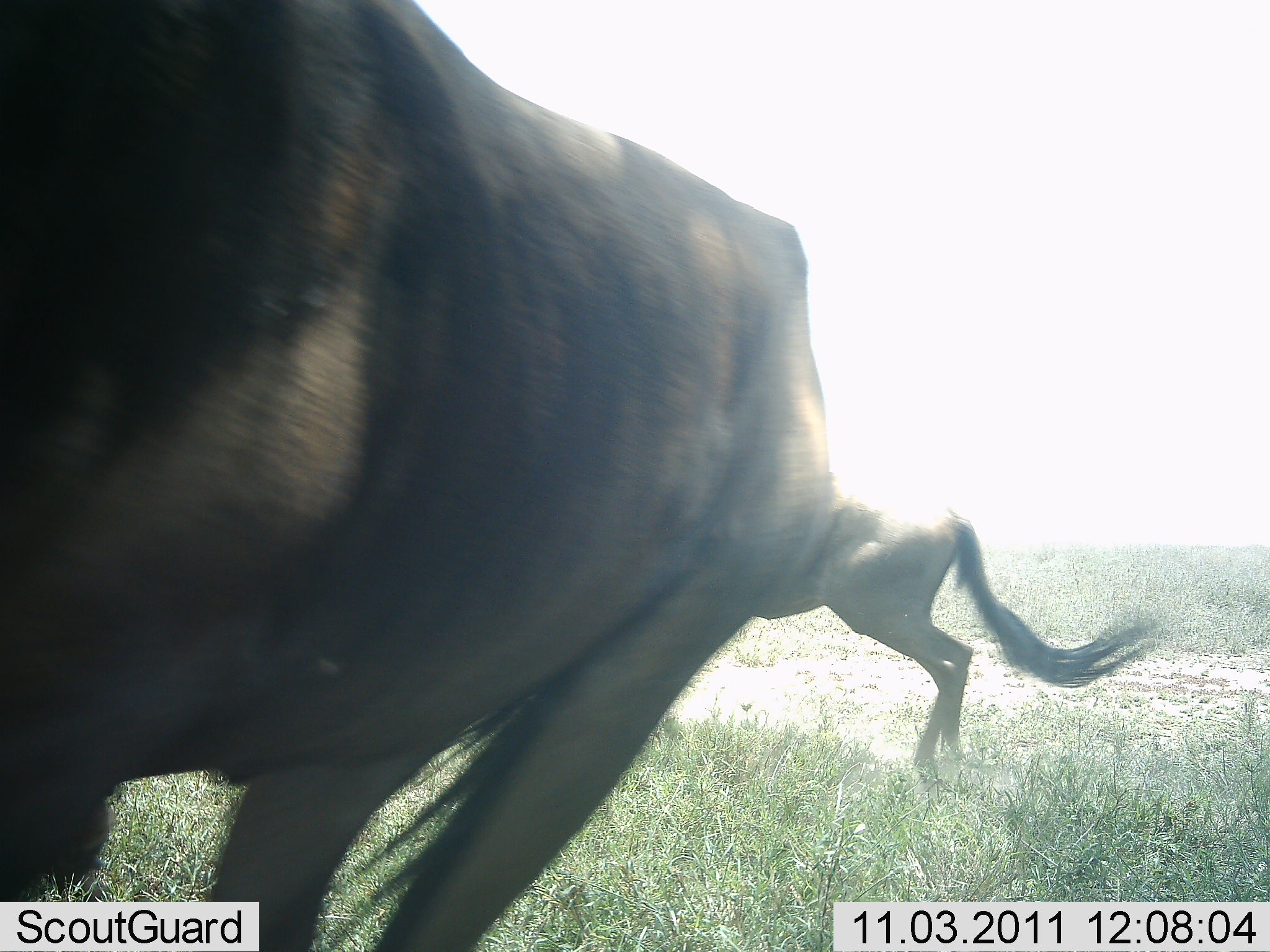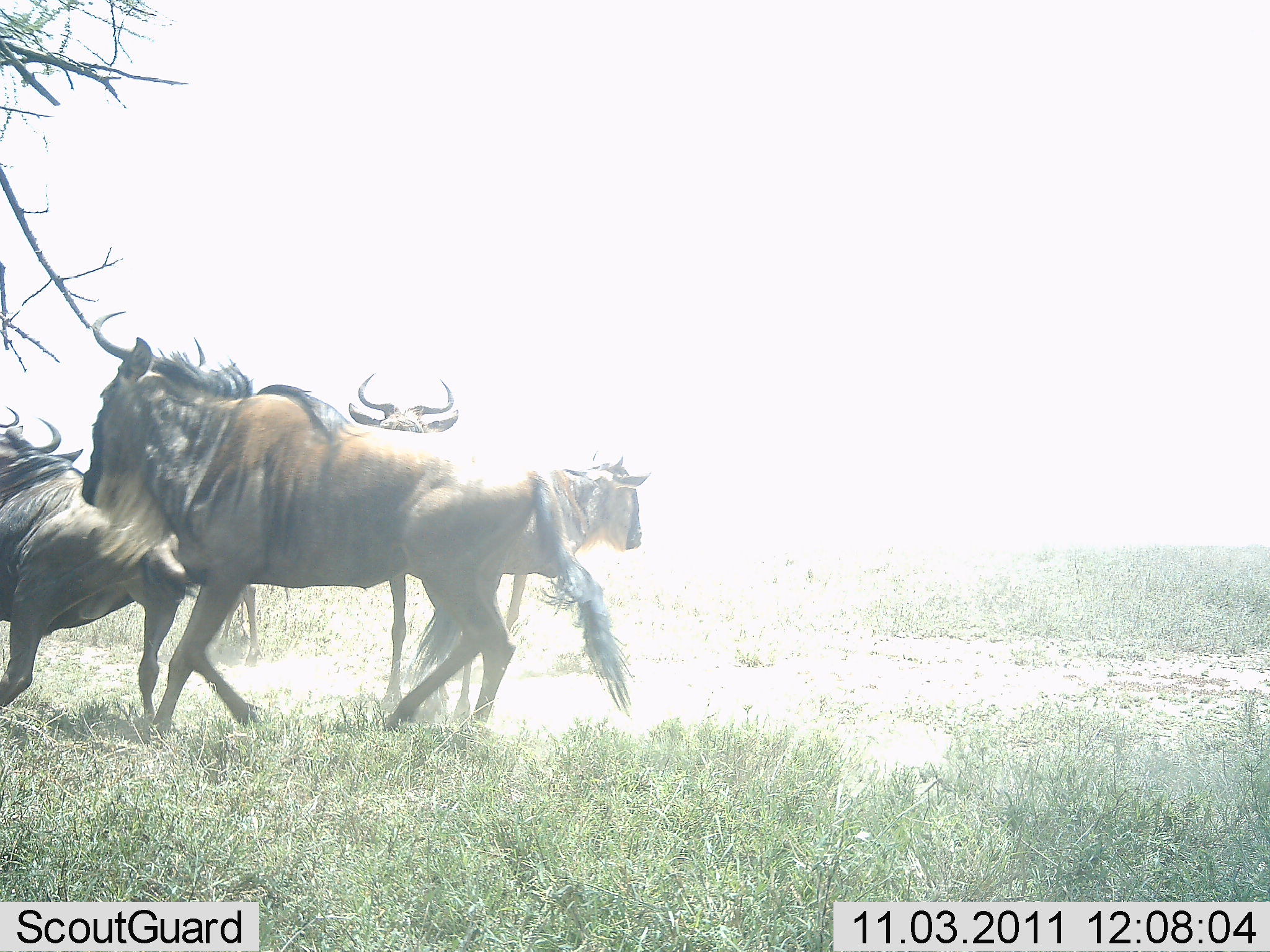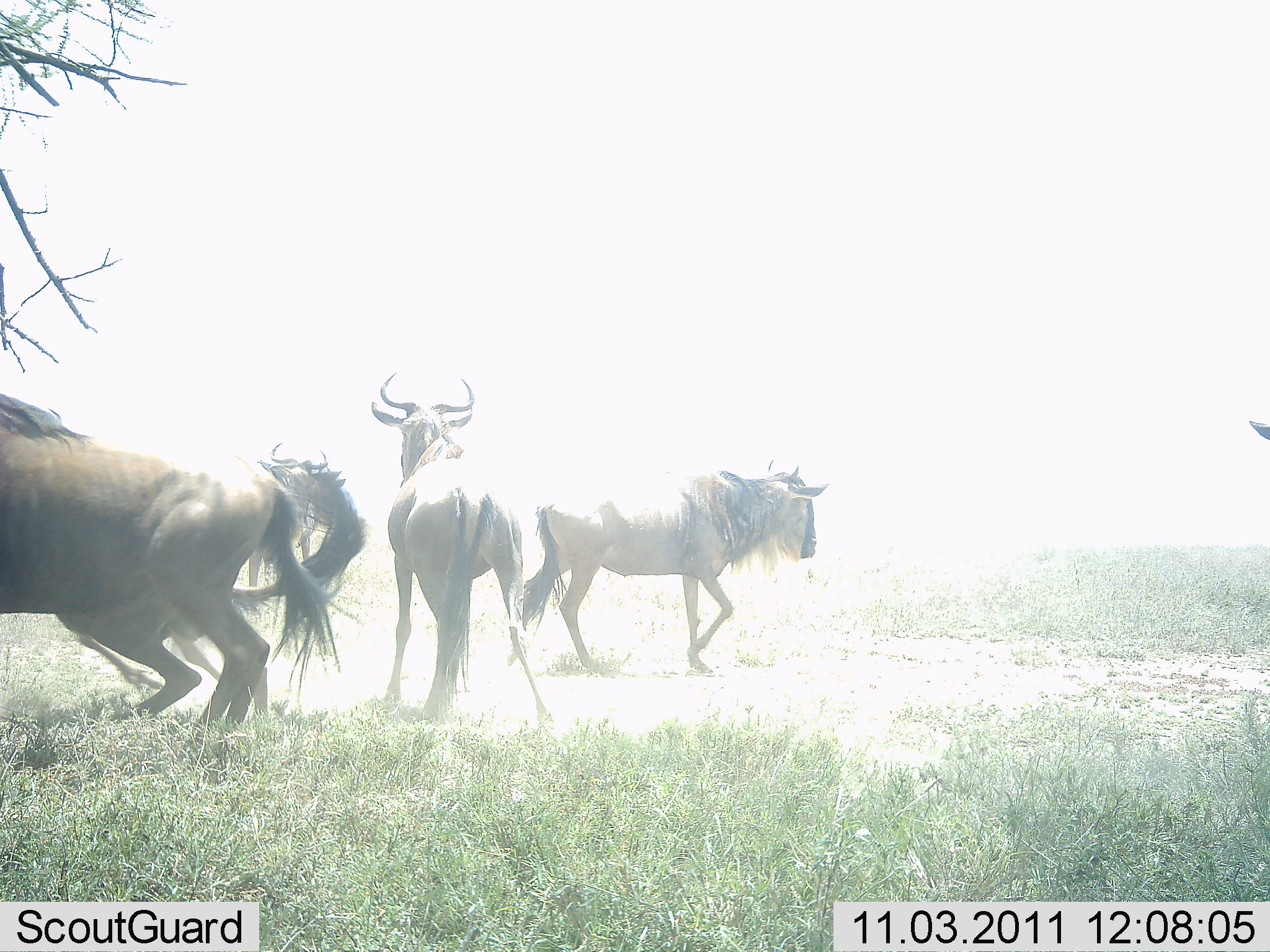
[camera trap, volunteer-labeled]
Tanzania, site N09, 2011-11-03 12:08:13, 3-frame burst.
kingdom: Animalia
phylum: Chordata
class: Mammalia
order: Artiodactyla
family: Bovidae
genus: Connochaetes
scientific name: Connochaetes taurinus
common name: blue wildebeest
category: wildebeest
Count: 4.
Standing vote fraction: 0%.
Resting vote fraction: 0%.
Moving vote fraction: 92%.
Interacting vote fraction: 8%.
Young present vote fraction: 8%.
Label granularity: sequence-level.